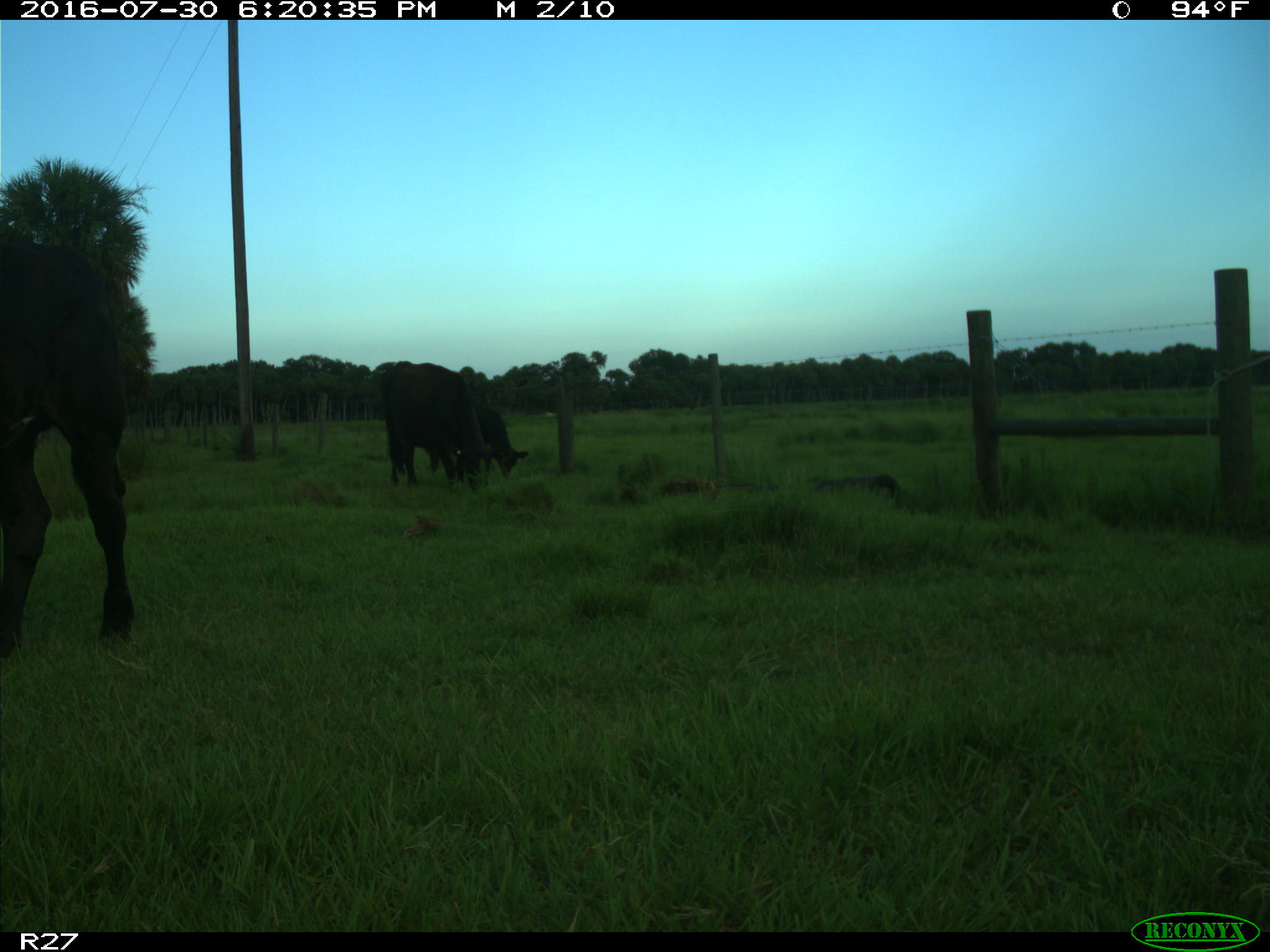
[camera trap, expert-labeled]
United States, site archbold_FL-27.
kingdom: Animalia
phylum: Chordata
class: Mammalia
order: Artiodactyla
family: Bovidae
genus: Bos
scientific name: Bos taurus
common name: domestic cow